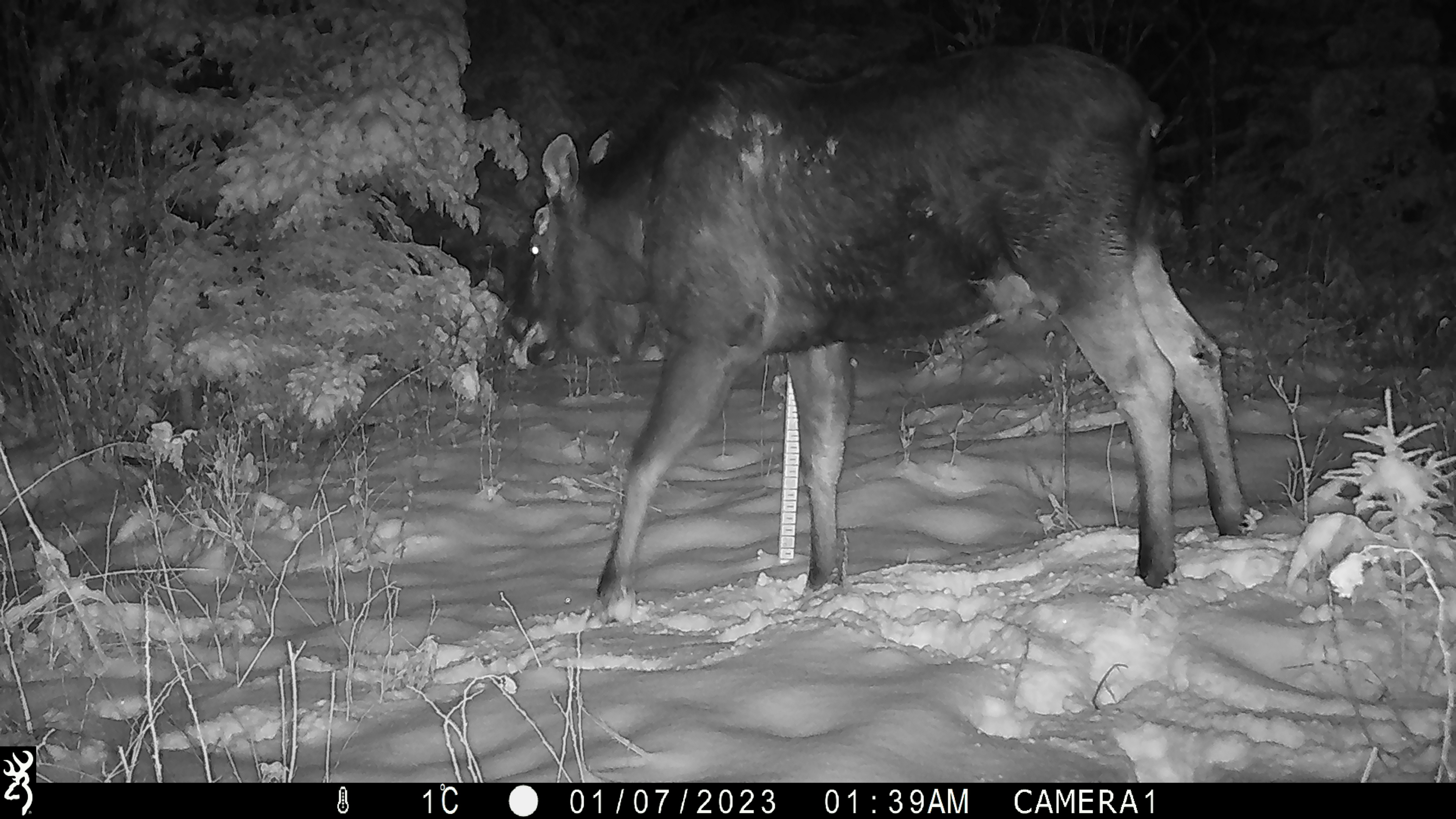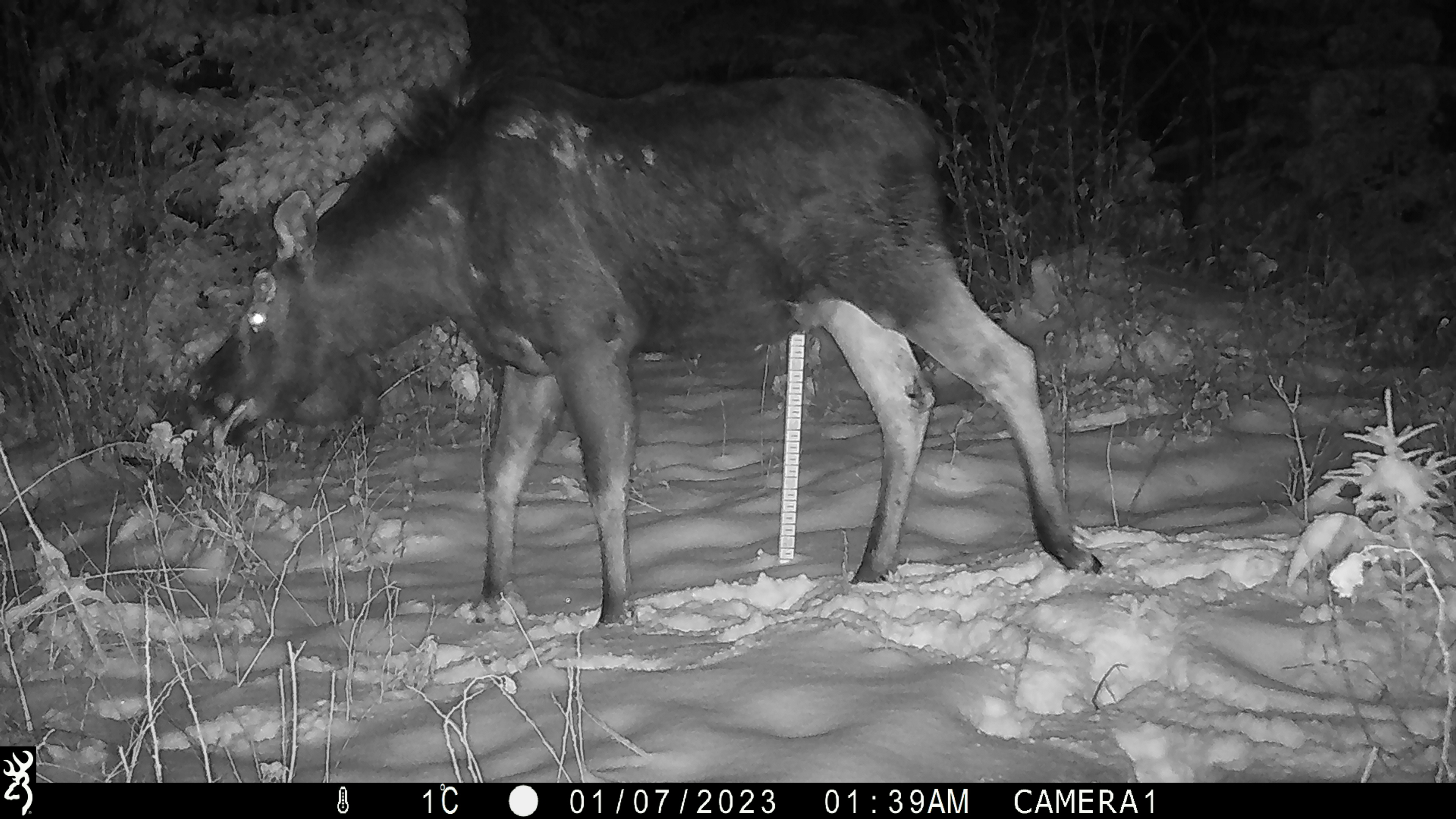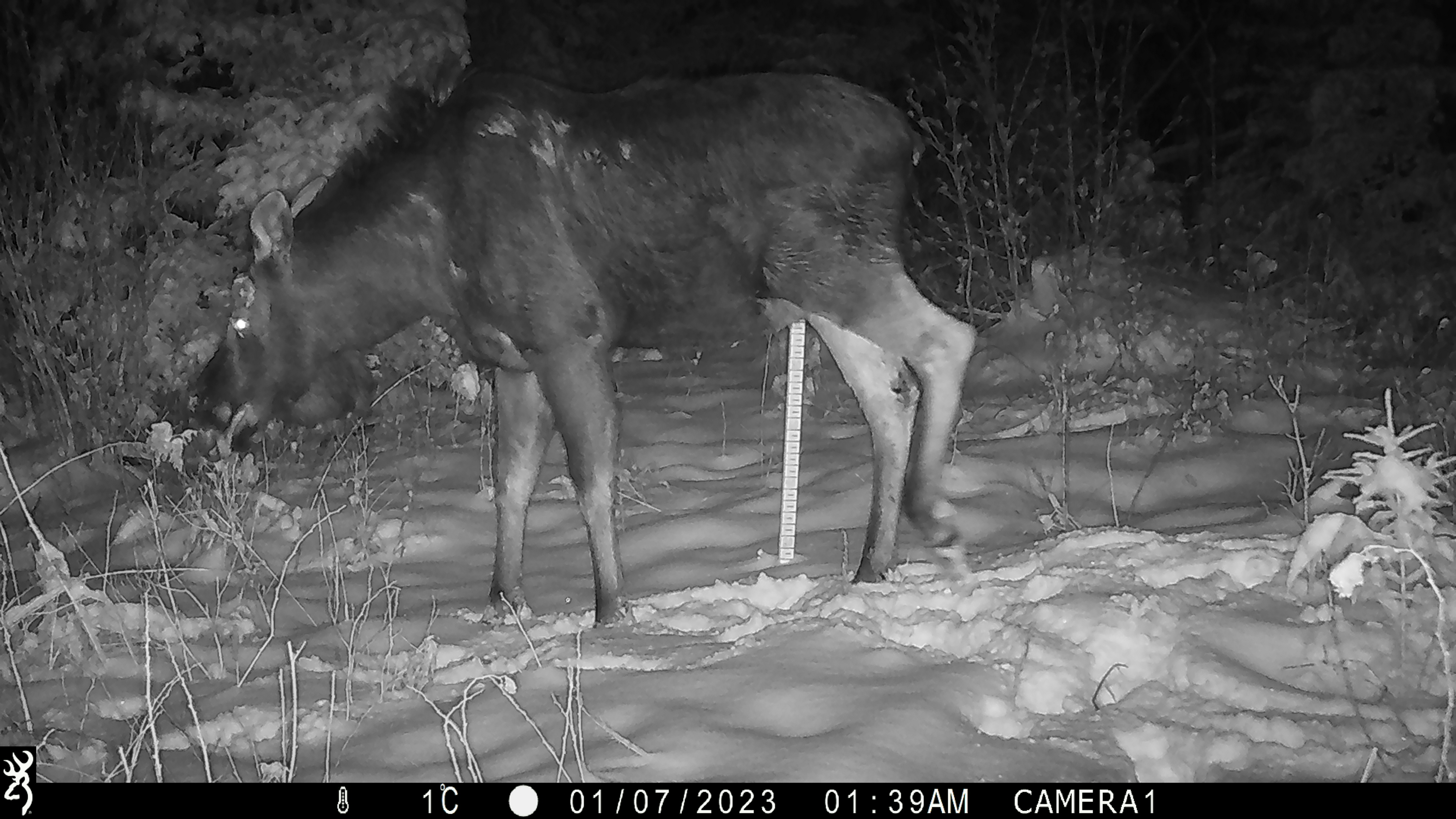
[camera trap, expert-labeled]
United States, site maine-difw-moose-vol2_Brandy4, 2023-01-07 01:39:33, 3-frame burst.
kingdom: Animalia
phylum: Chordata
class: Mammalia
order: Artiodactyla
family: Cervidae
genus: Alces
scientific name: Alces alces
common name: moose